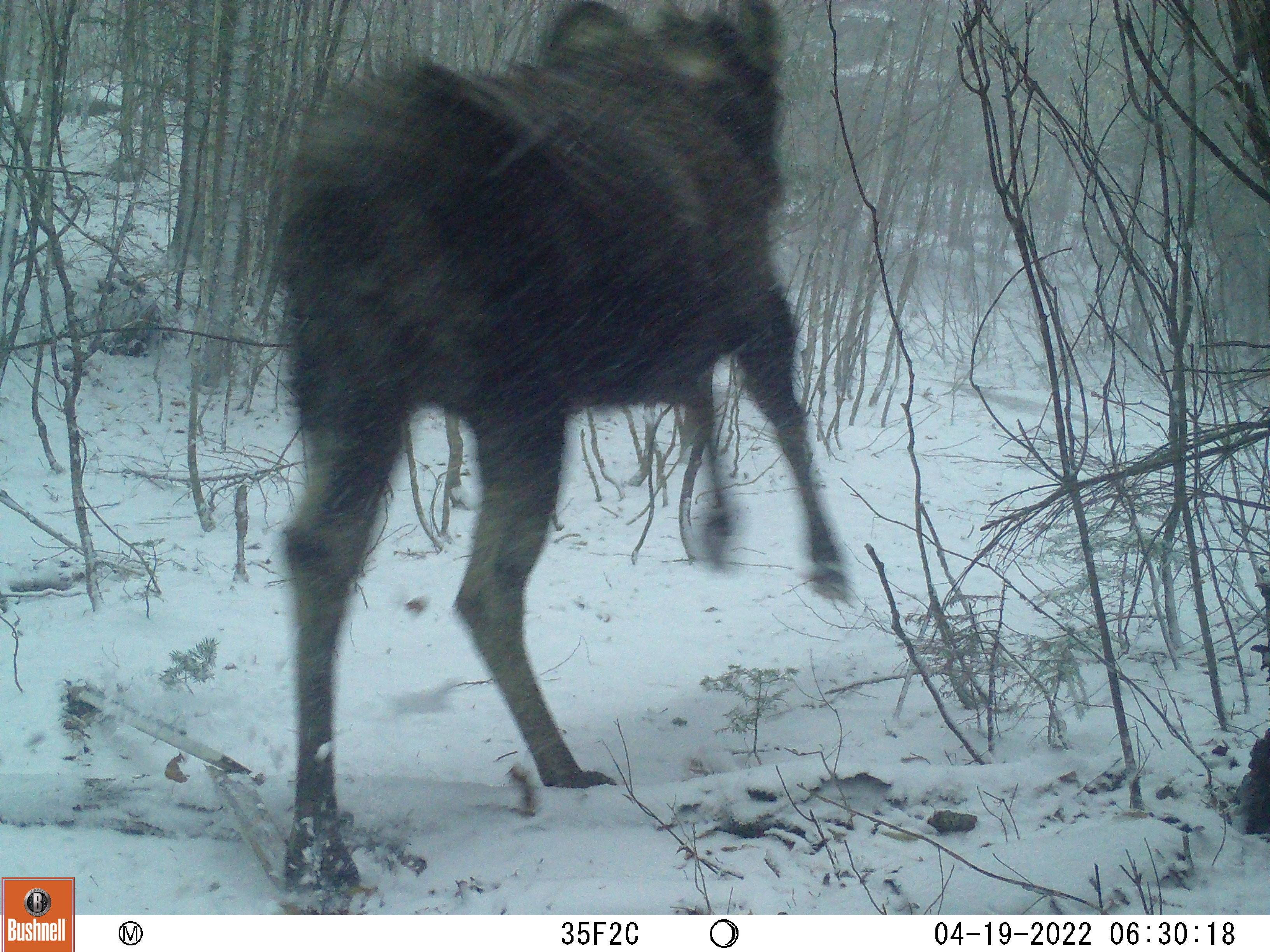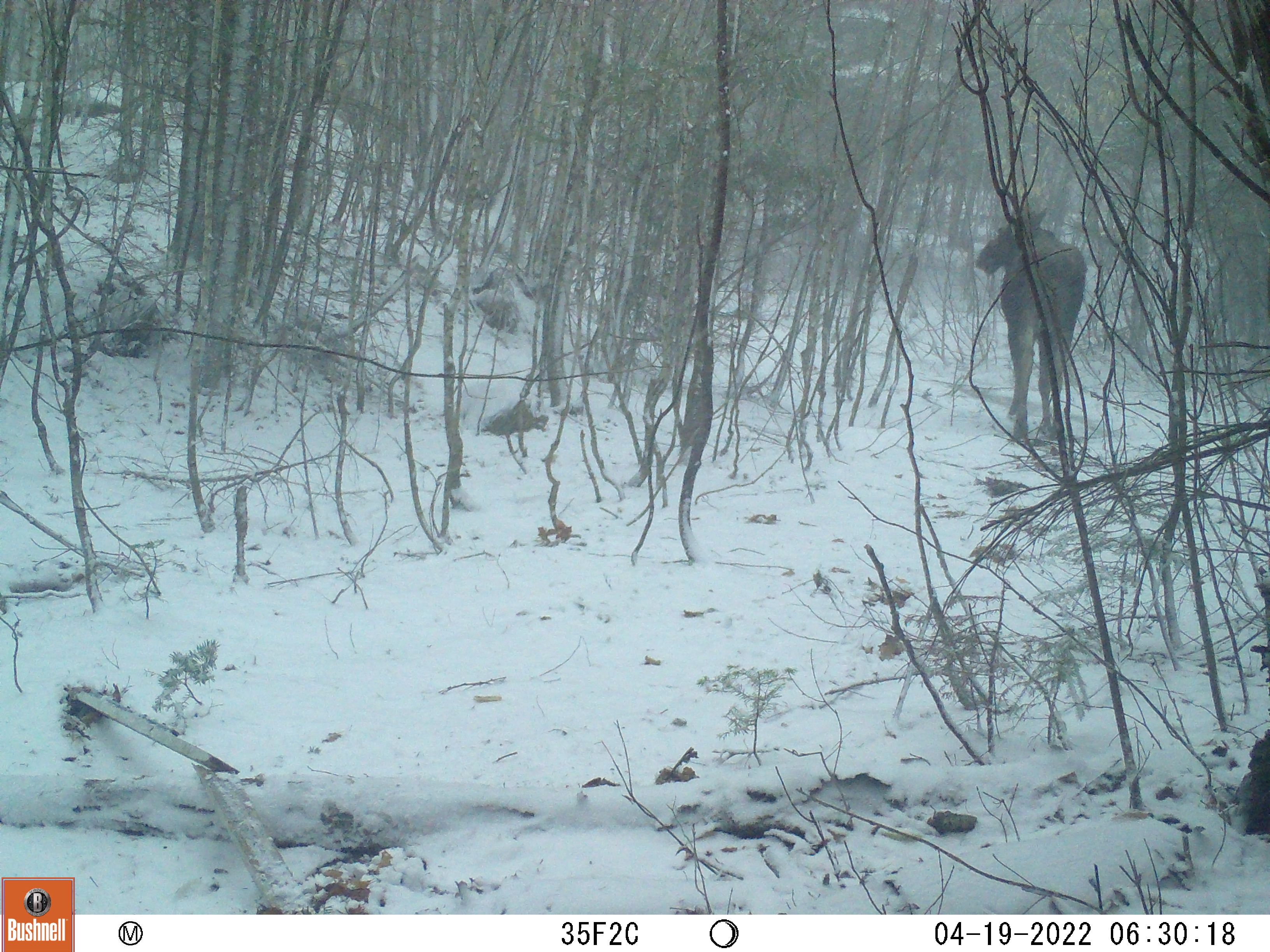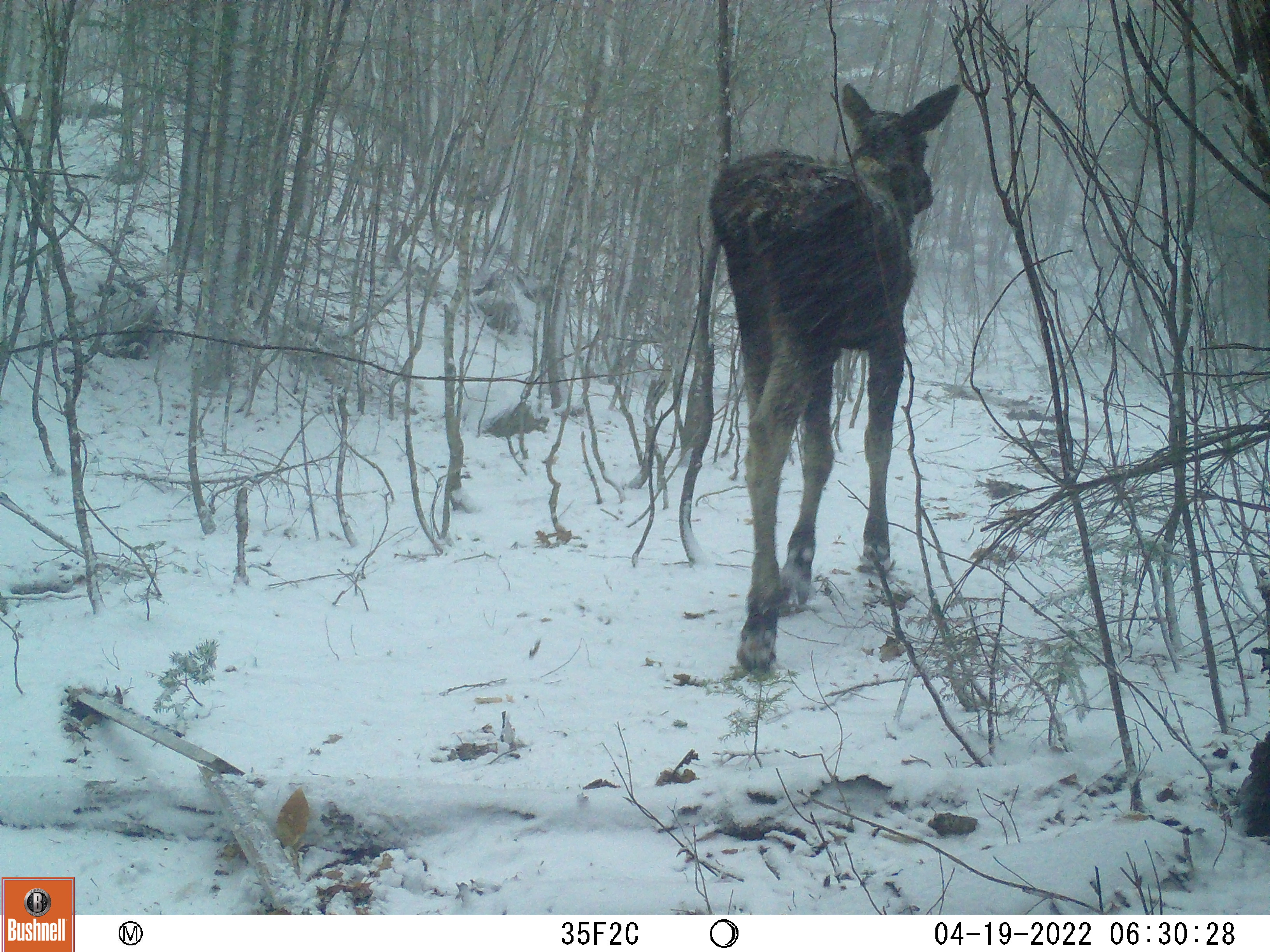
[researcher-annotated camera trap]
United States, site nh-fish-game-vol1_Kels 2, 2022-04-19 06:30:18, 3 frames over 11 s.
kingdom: Animalia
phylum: Chordata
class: Mammalia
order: Artiodactyla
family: Cervidae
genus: Alces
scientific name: Alces alces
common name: moose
Moose (Alces alces).